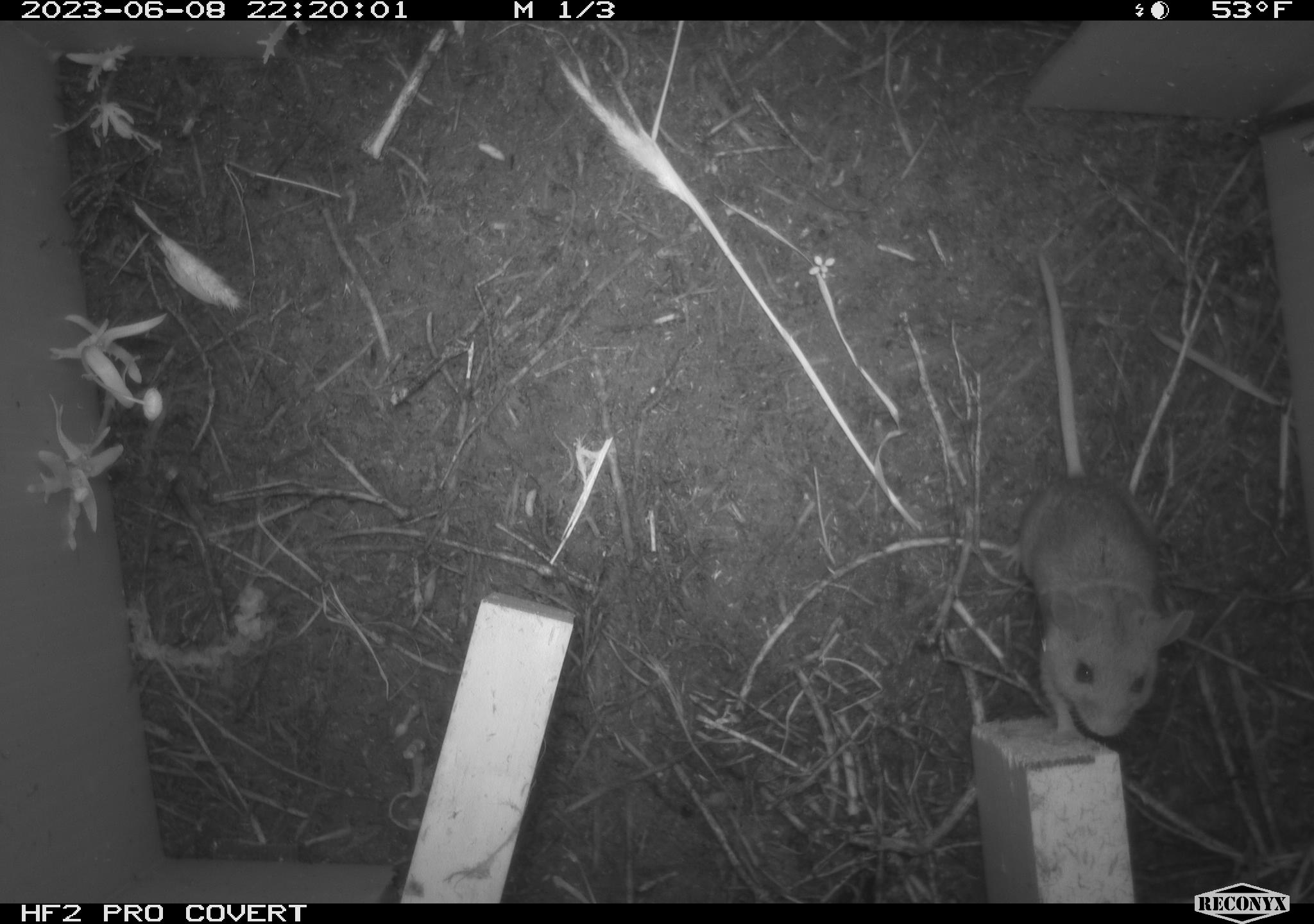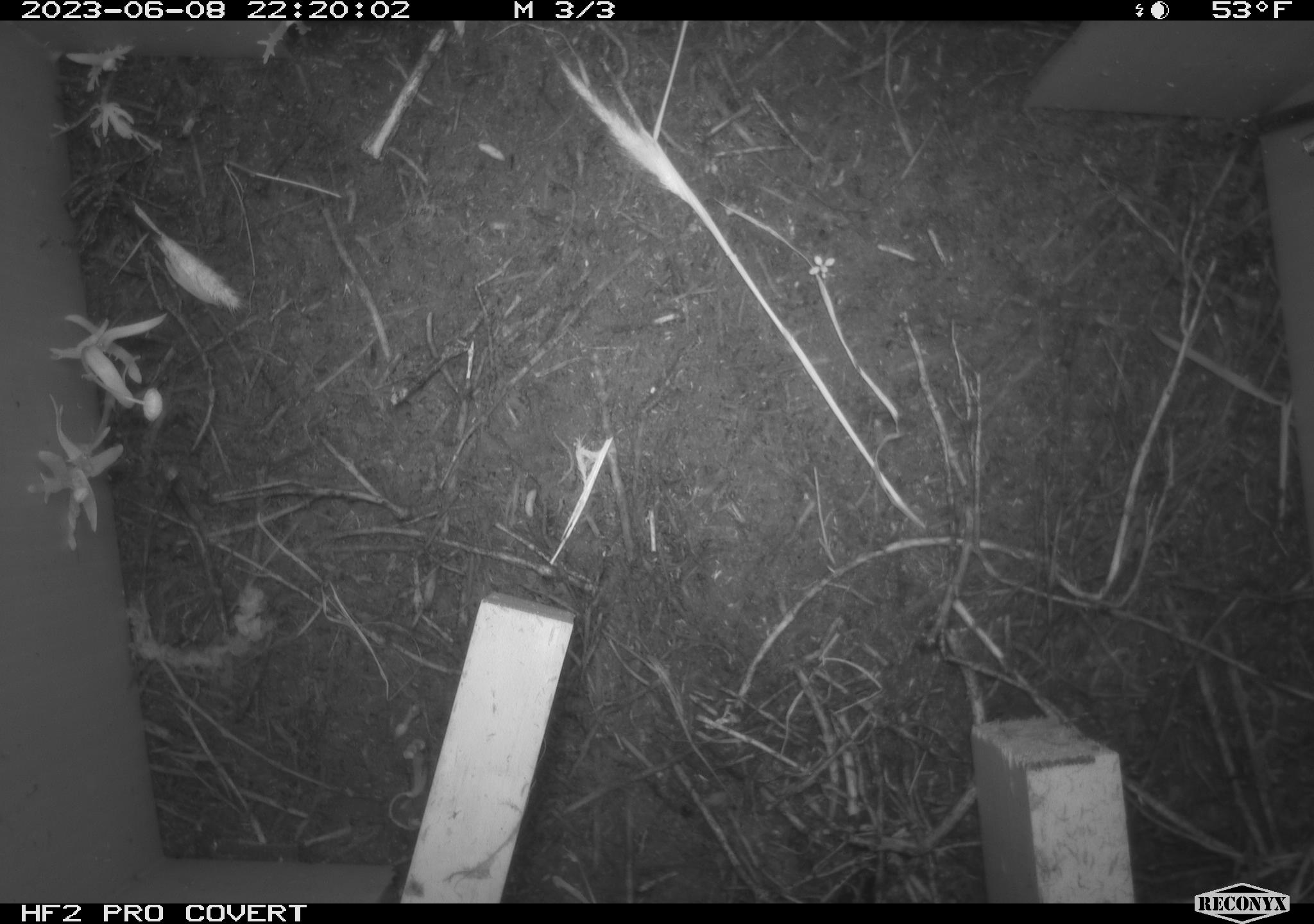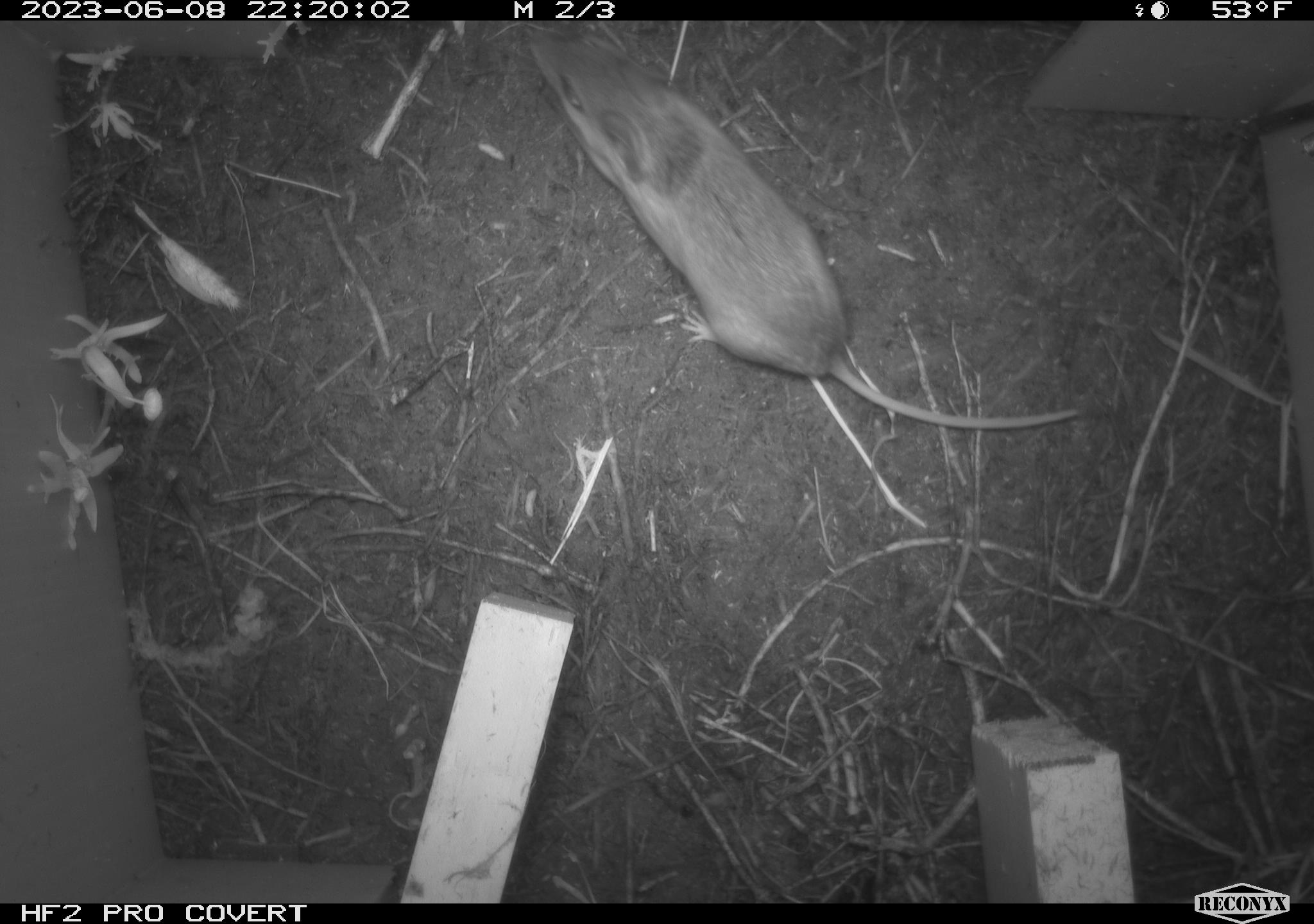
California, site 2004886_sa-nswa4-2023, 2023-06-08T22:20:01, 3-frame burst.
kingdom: Animalia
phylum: Chordata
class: Mammalia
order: Rodentia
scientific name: Rodentia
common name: mouse species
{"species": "mouse species (Rodentia)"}